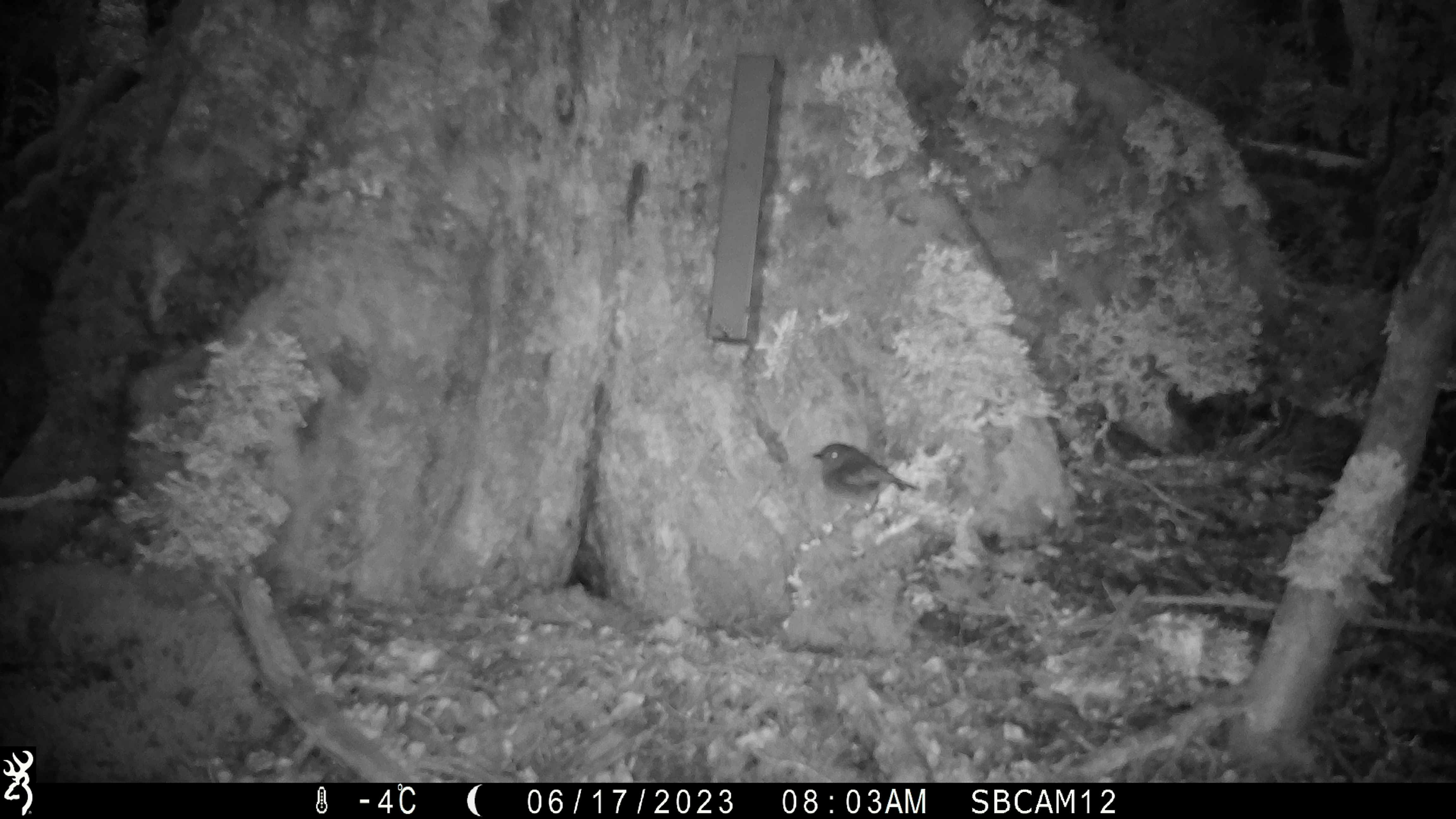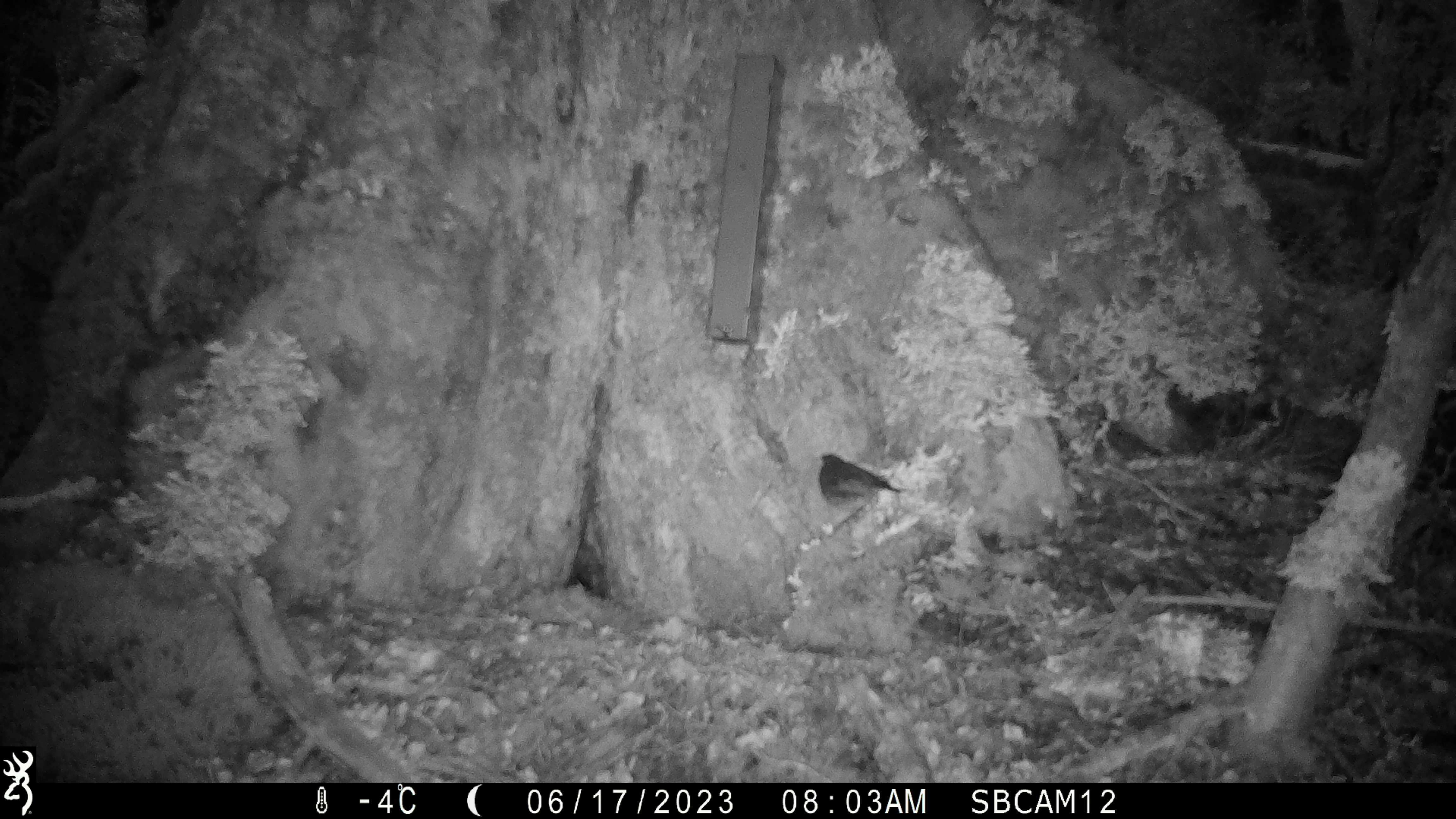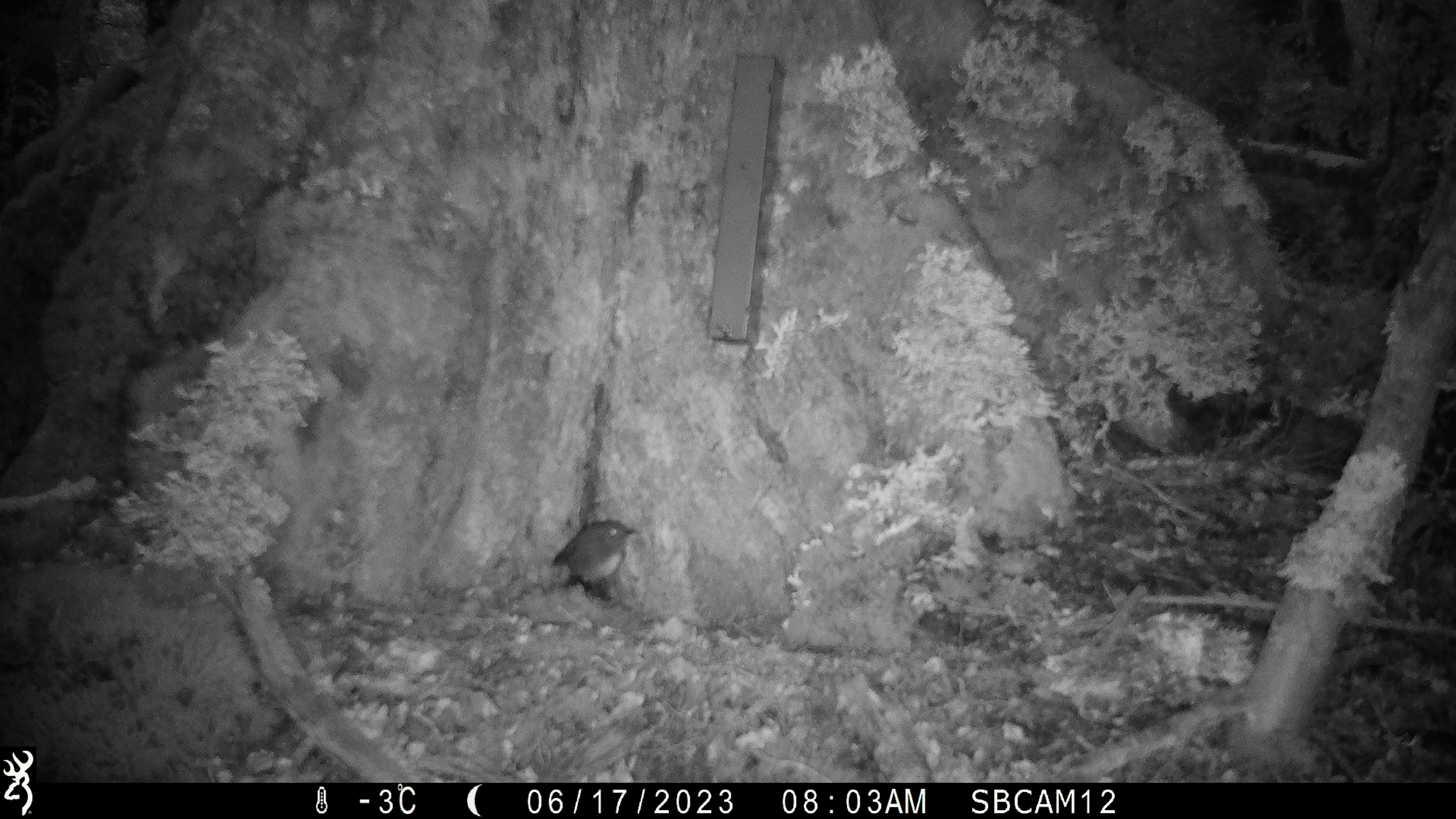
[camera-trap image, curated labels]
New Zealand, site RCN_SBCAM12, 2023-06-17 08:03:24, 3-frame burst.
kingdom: Animalia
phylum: Chordata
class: Aves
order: Passeriformes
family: Petroicidae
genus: Petroica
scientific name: Petroica australis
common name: new zealand robin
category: robin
Robin (new zealand robin) (Petroica australis).